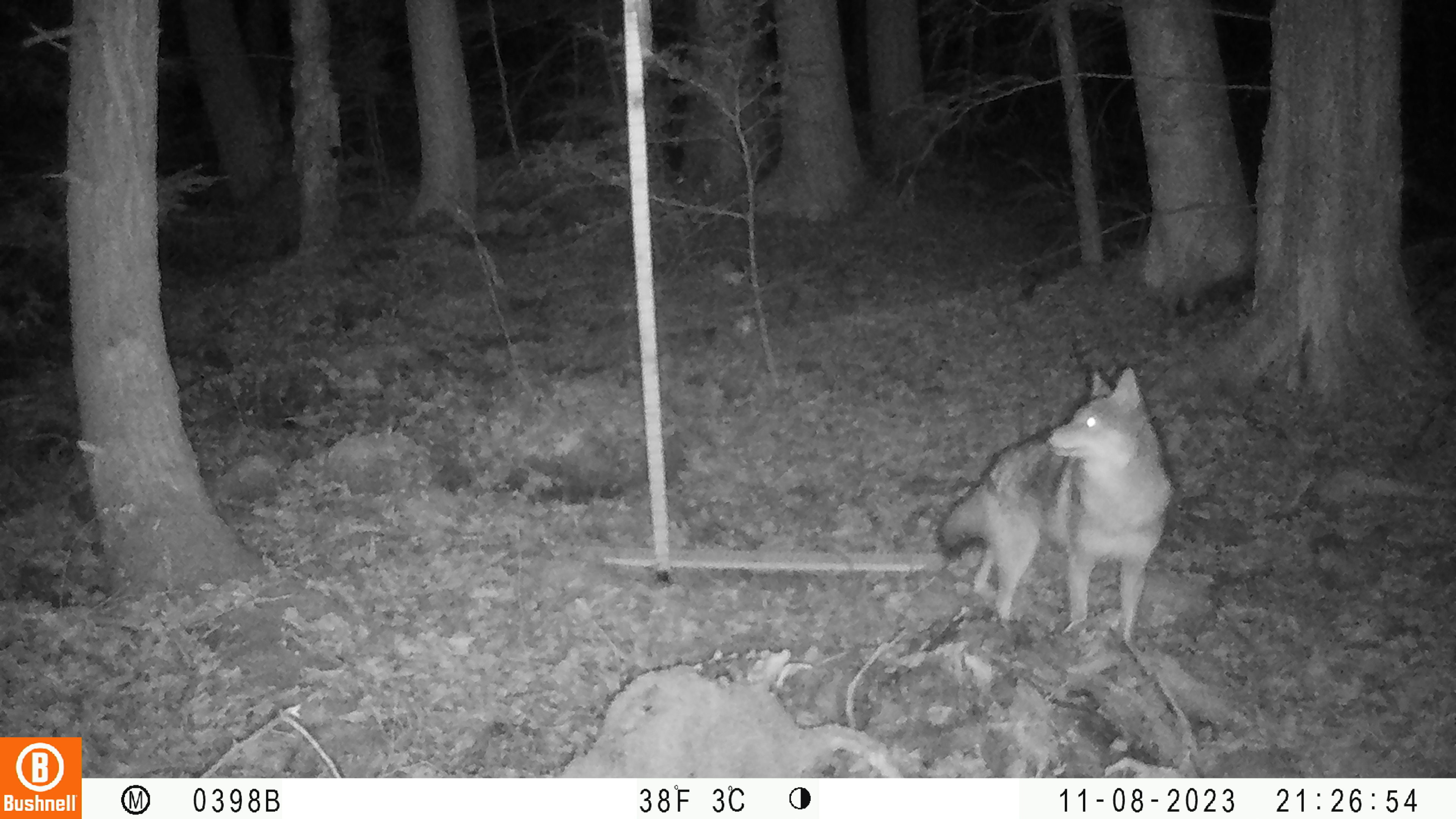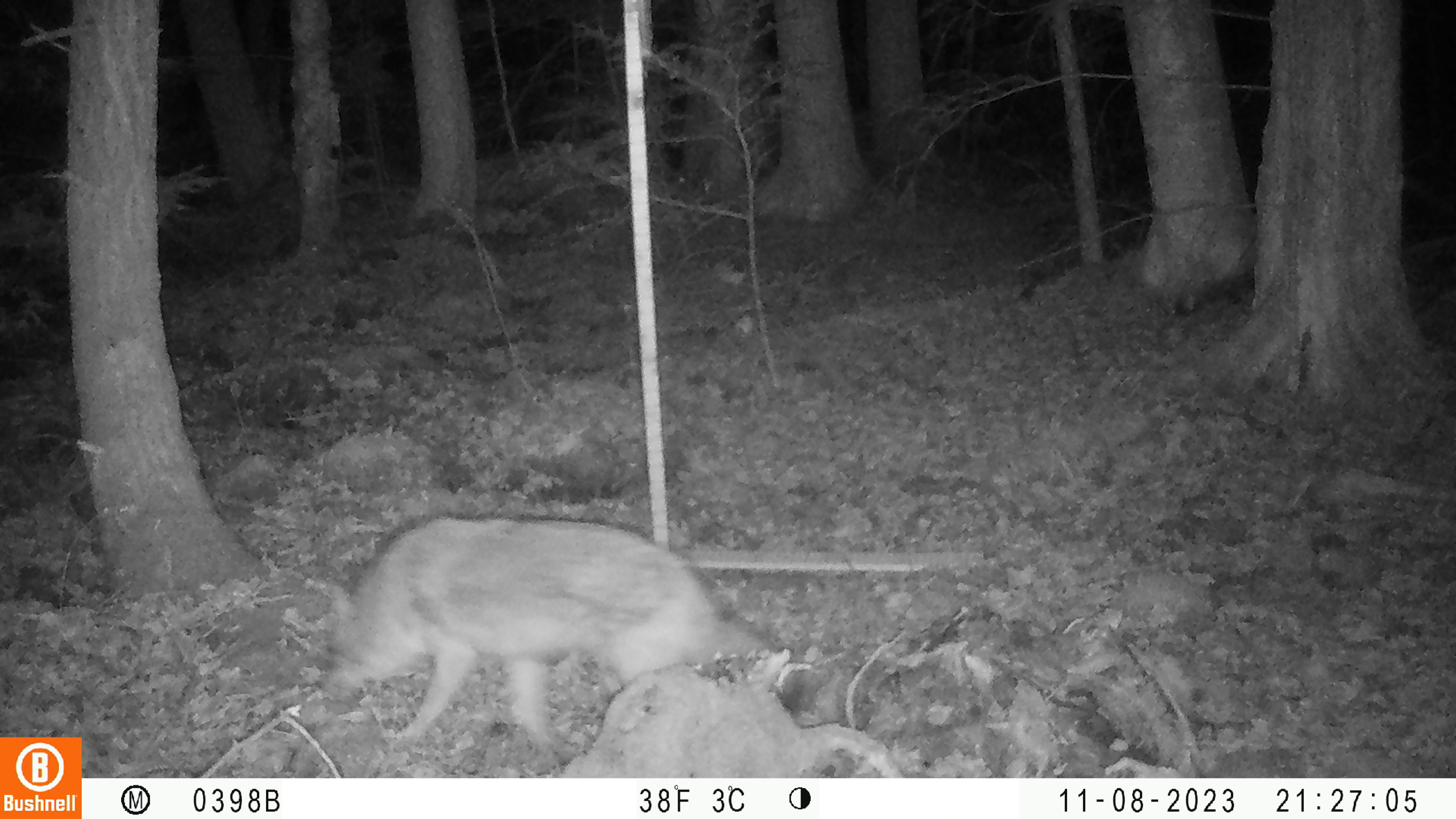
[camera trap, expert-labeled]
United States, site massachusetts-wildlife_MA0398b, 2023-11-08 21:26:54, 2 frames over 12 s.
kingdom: Animalia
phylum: Chordata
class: Mammalia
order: Carnivora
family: Canidae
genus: Canis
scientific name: Canis latrans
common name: coyote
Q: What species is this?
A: Coyote (Canis latrans).